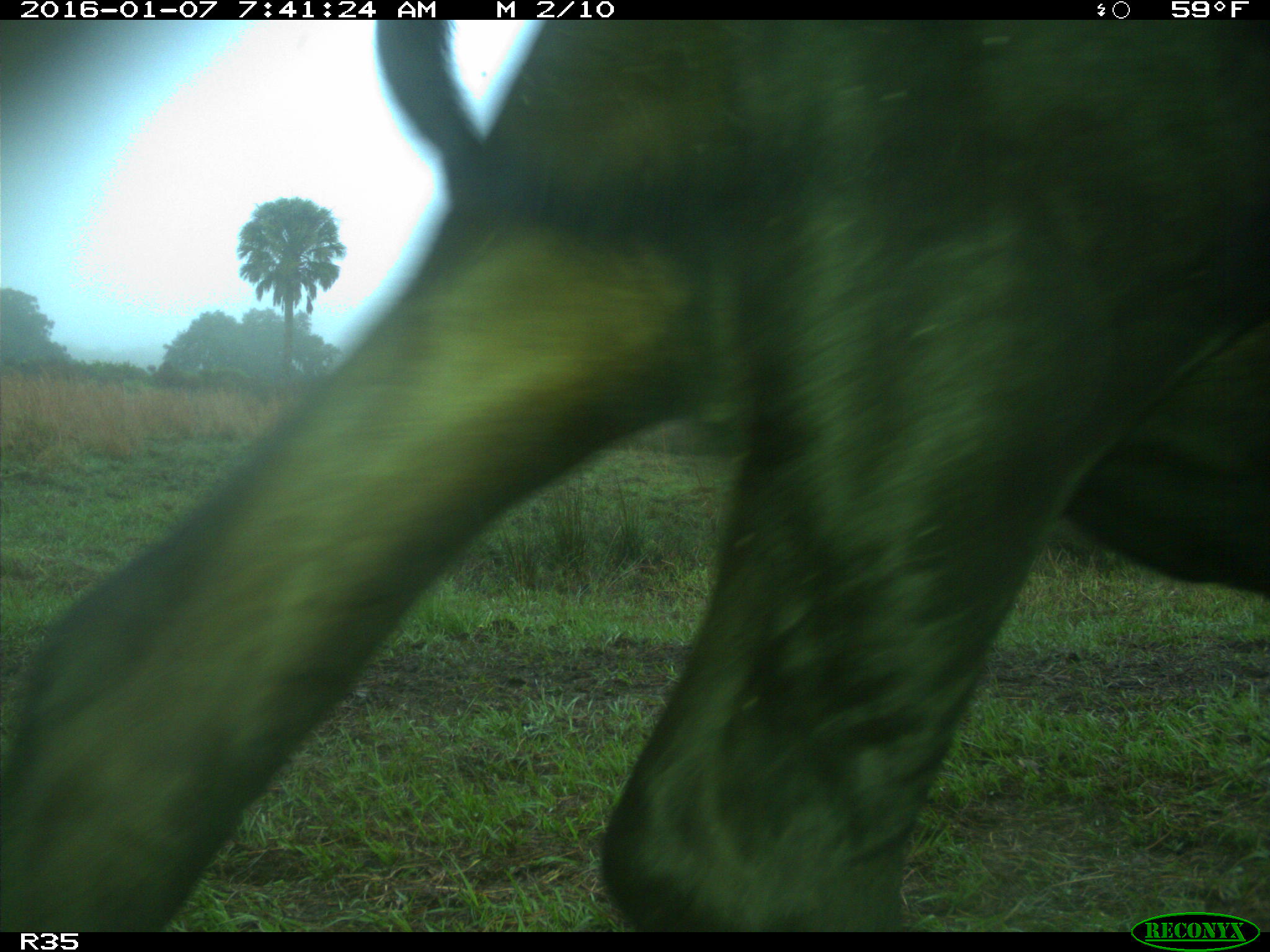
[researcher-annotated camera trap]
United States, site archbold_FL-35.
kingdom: Animalia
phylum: Chordata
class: Mammalia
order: Artiodactyla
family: Bovidae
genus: Bos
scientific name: Bos taurus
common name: domestic cow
Bos taurus (domestic cow).